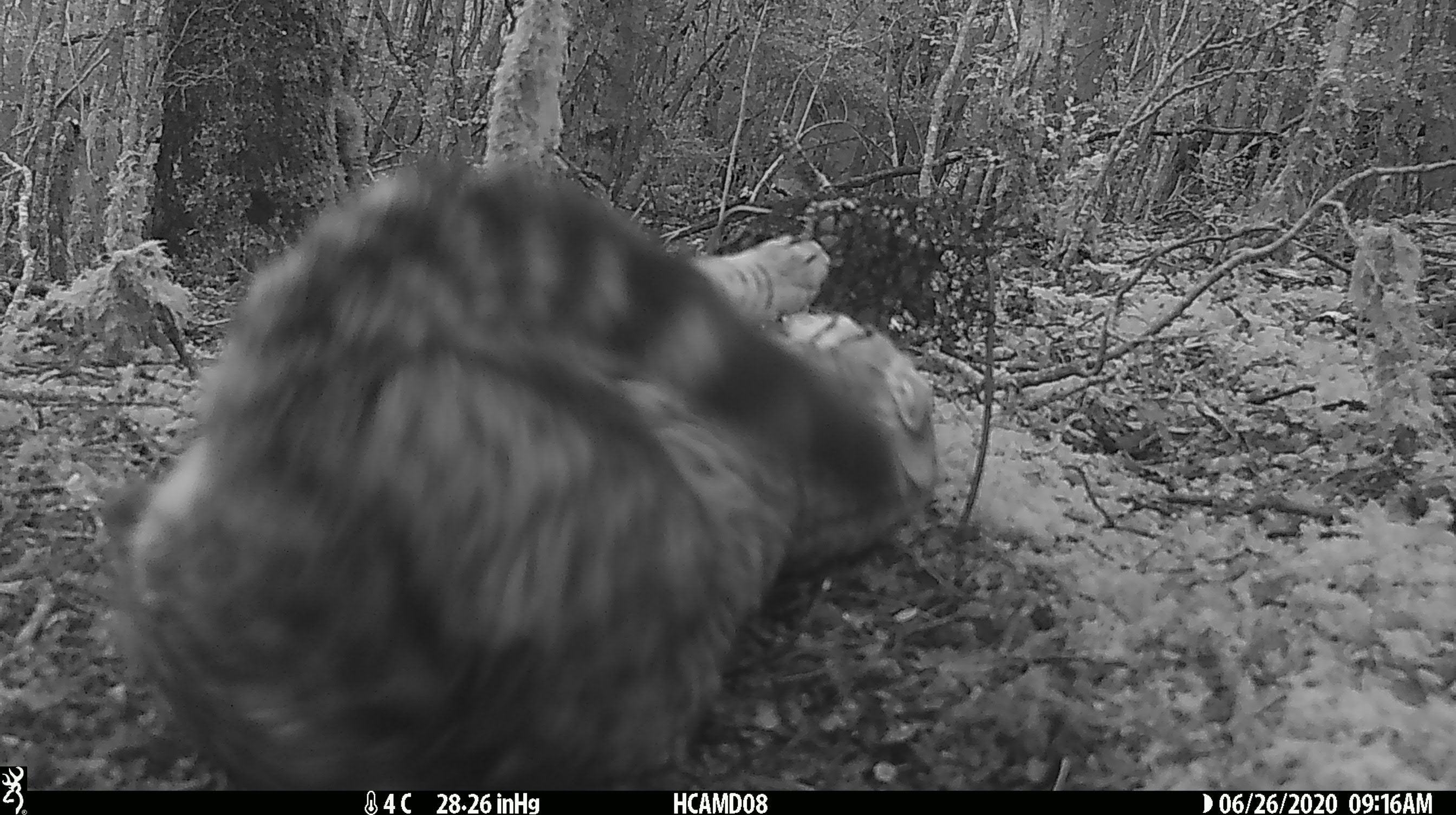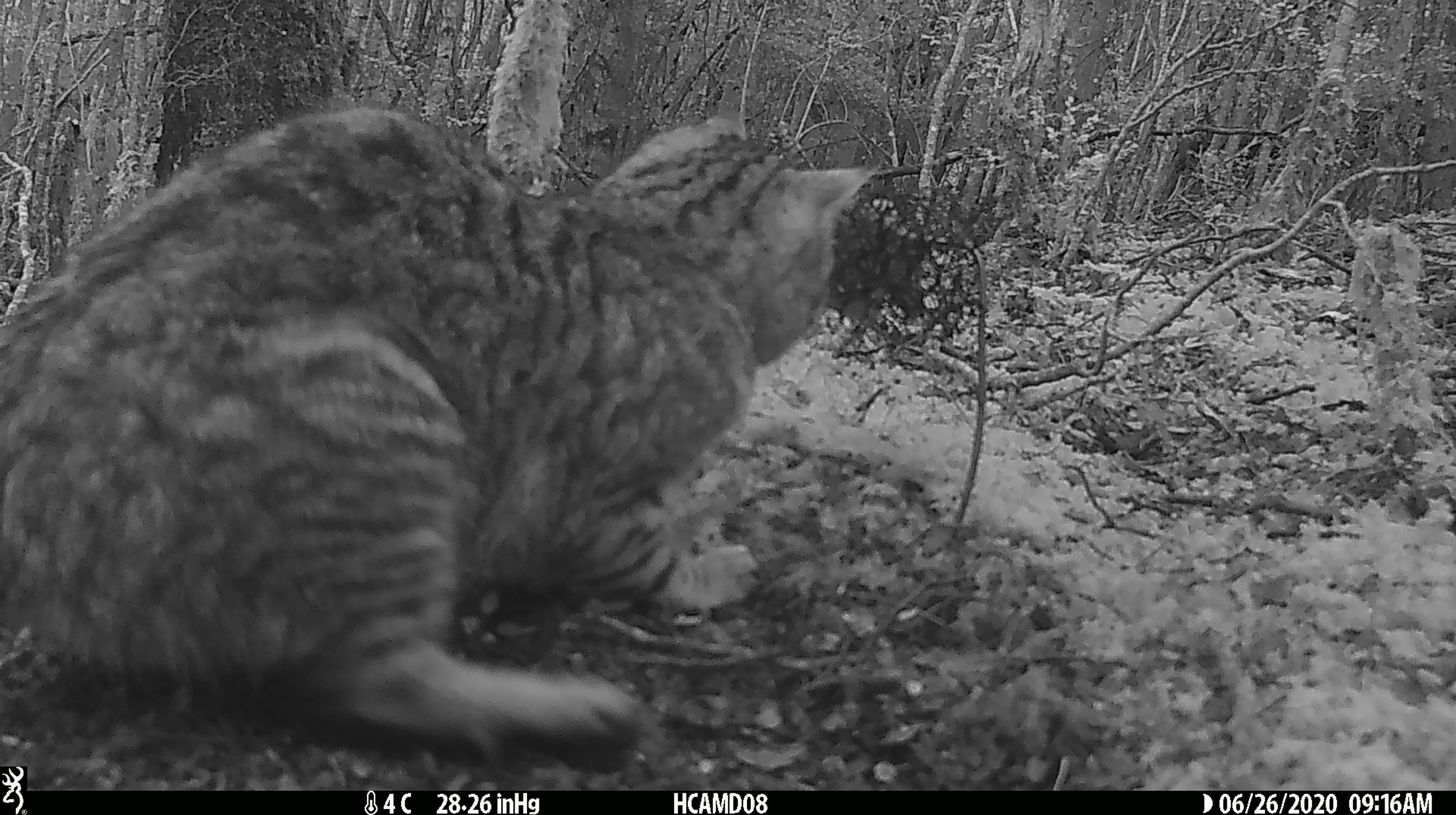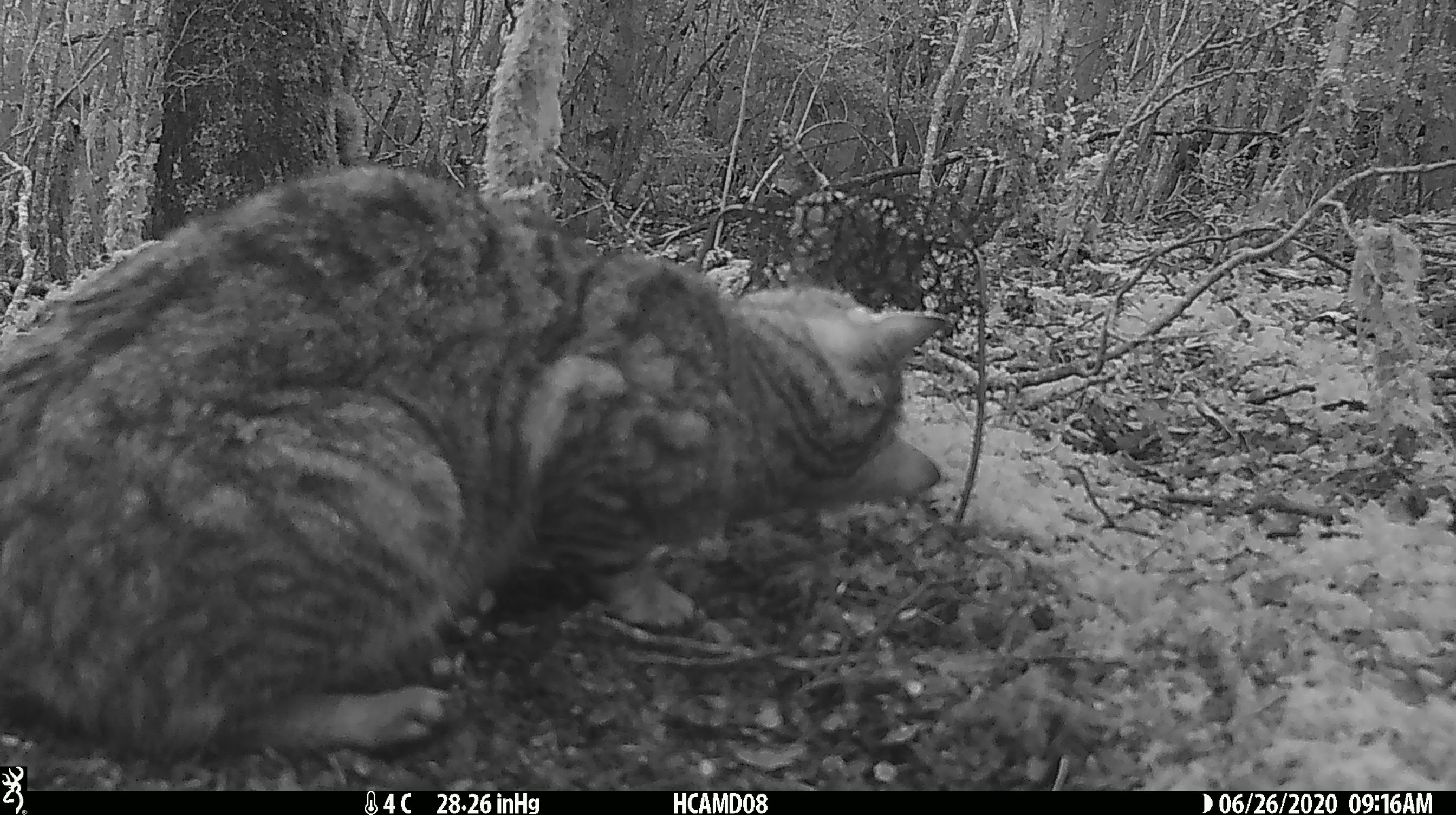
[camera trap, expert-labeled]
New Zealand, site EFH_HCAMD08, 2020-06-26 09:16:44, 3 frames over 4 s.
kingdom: Animalia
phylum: Chordata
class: Mammalia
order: Carnivora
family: Felidae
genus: Felis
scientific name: Felis catus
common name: domestic cat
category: cat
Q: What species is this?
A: Cat (domestic cat) (Felis catus).